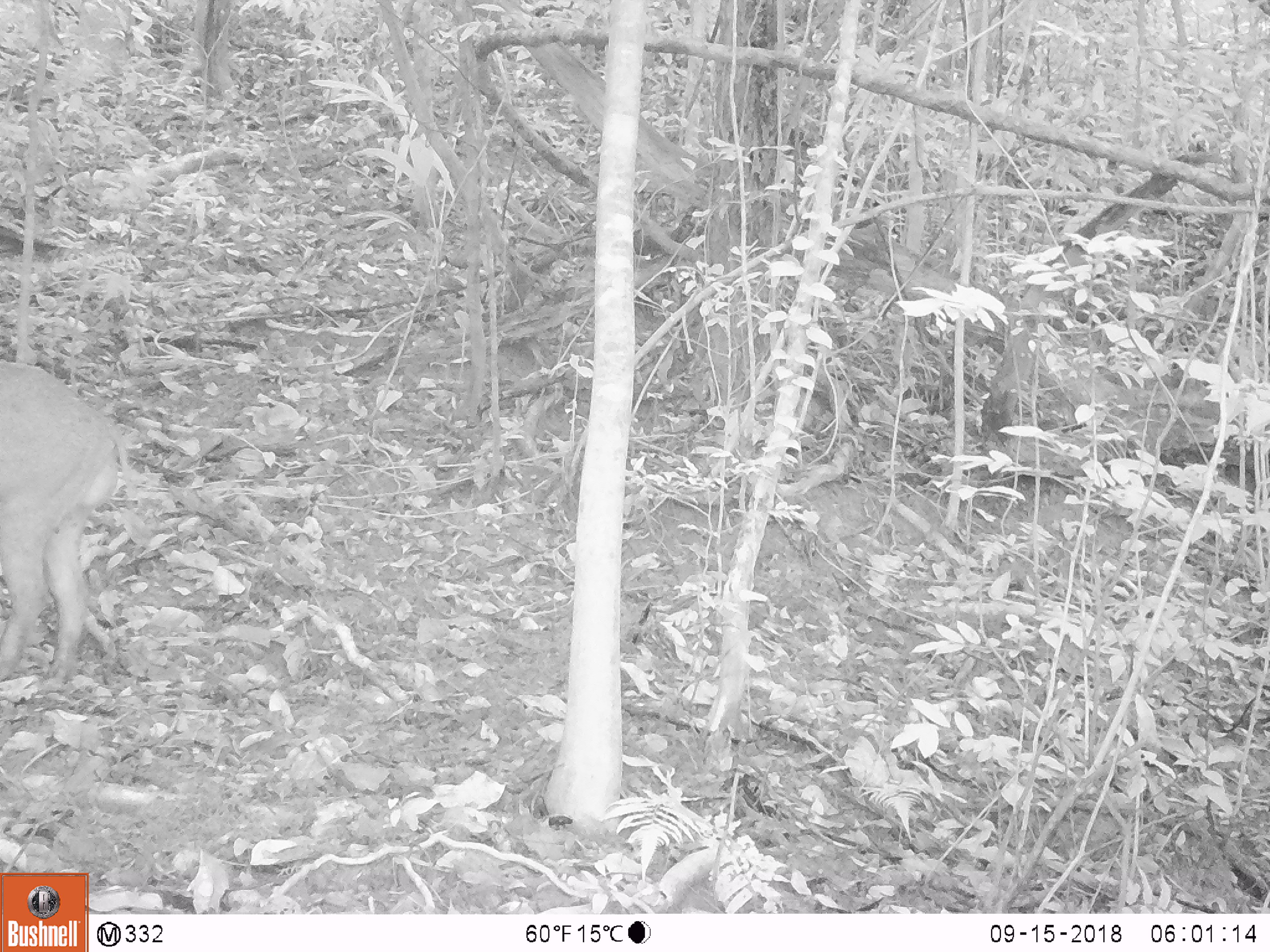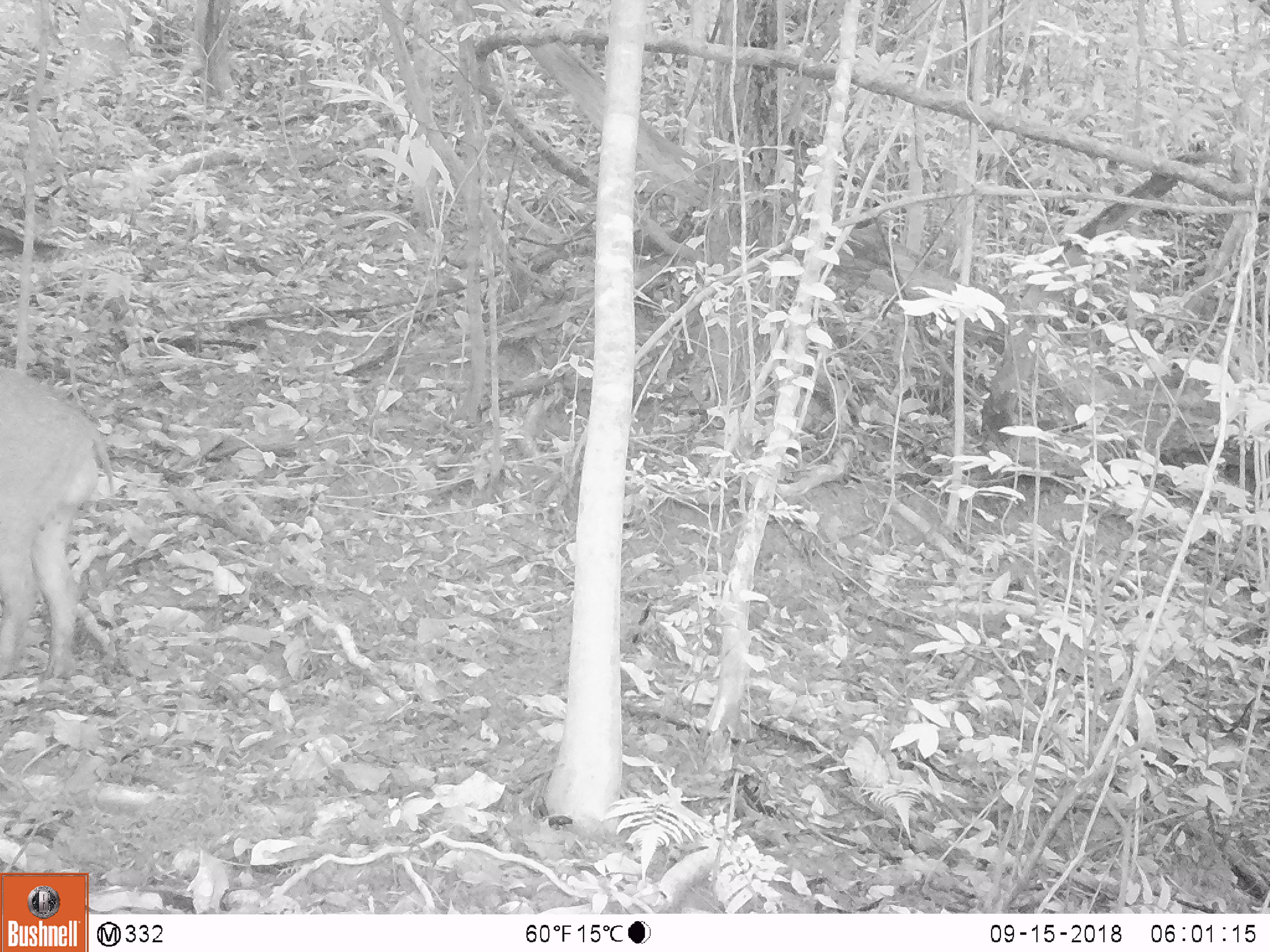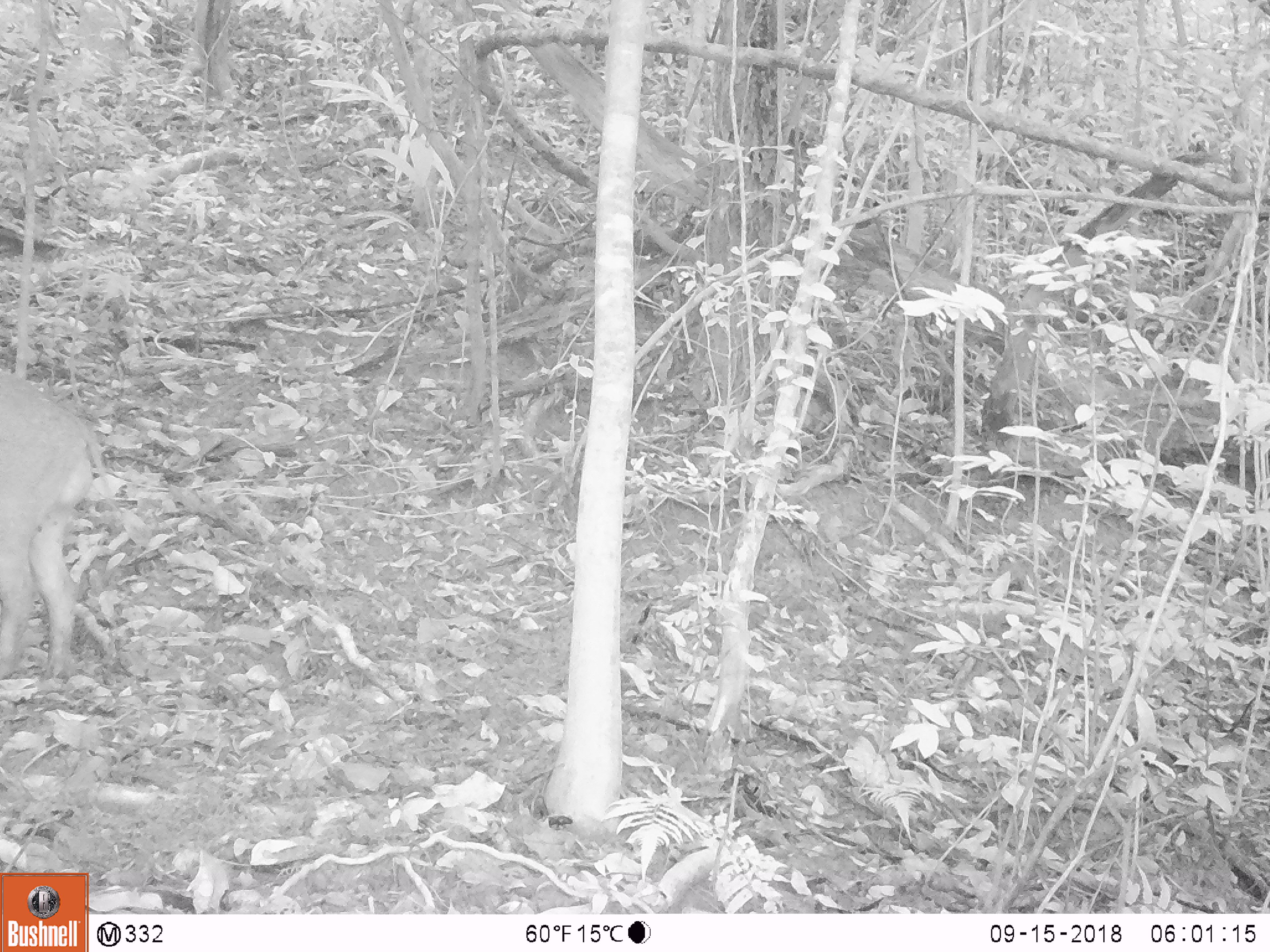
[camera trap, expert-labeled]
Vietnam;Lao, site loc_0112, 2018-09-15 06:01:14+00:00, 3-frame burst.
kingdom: Animalia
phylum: Chordata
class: Mammalia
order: Artiodactyla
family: Suidae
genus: Sus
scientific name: Sus scrofa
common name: eurasian wild pig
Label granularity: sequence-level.